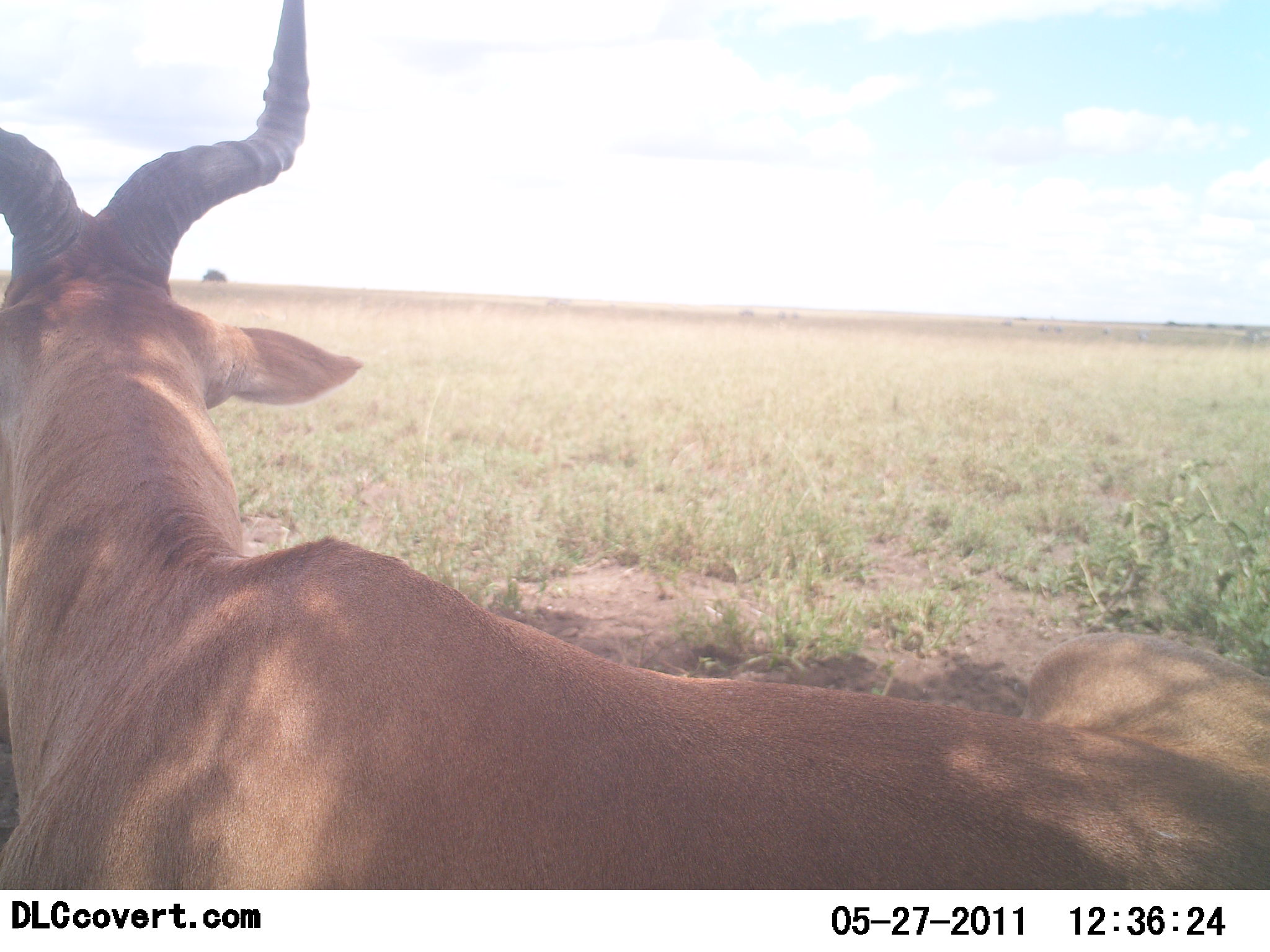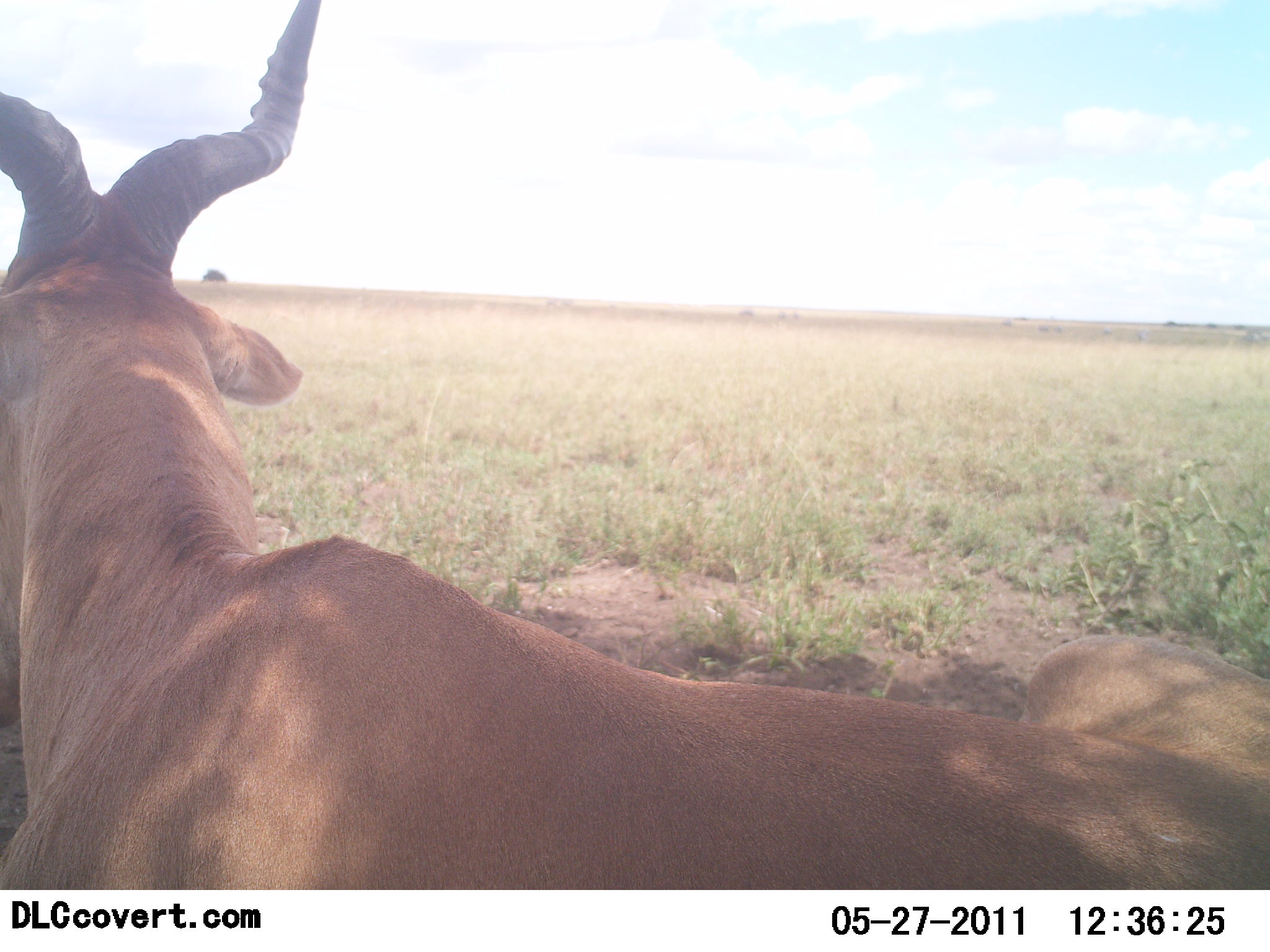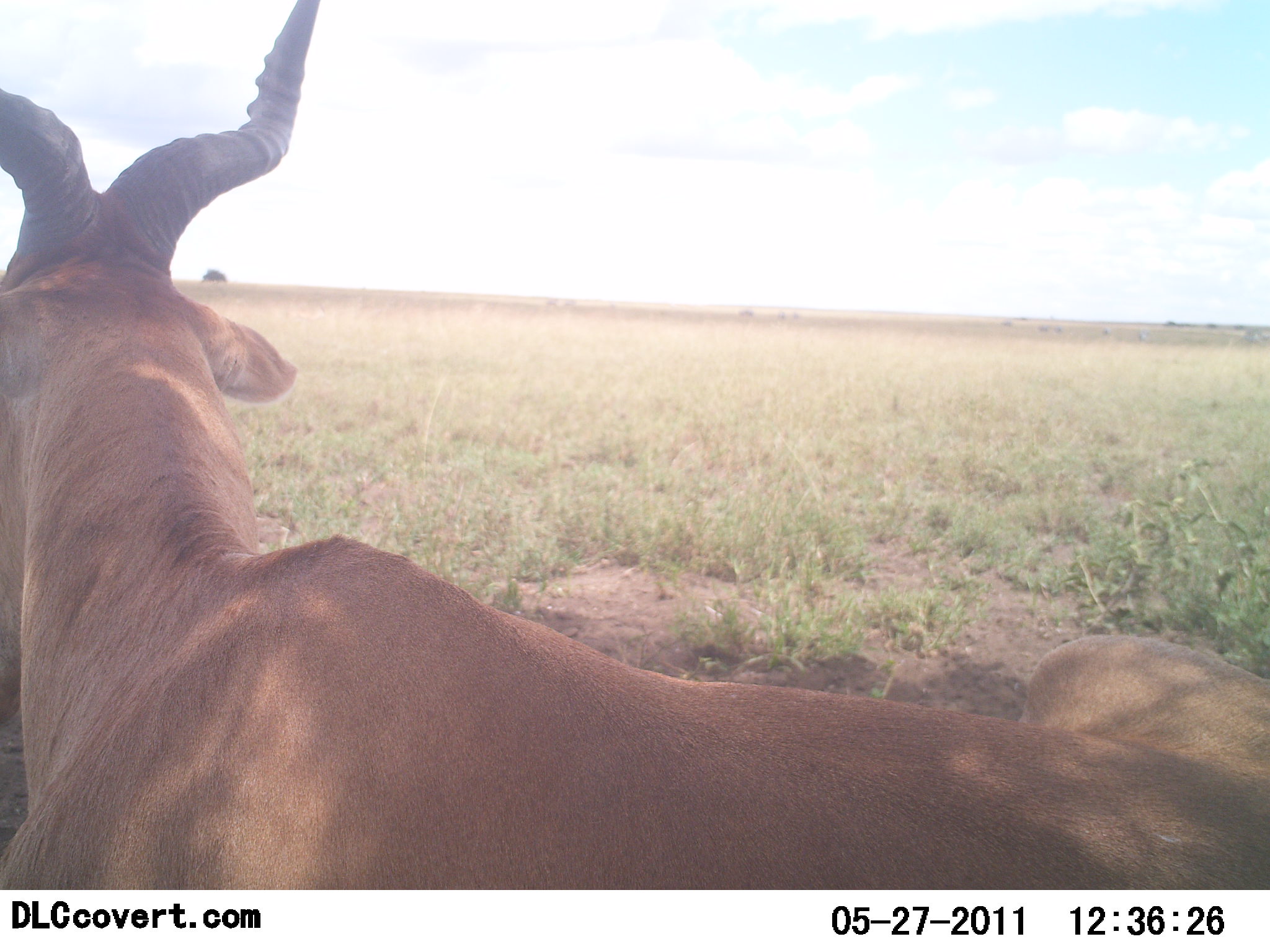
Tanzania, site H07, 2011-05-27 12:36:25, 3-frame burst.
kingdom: Animalia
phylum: Chordata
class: Mammalia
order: Artiodactyla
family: Bovidae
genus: Alcelaphus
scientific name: Alcelaphus buselaphus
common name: hartebeest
Hartebeest (Alcelaphus buselaphus), count 1. Behavior (volunteer vote fractions): standing 18%, resting 82%, moving 9%, interacting 0%. Young present (vote fraction): 0%. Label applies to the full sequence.